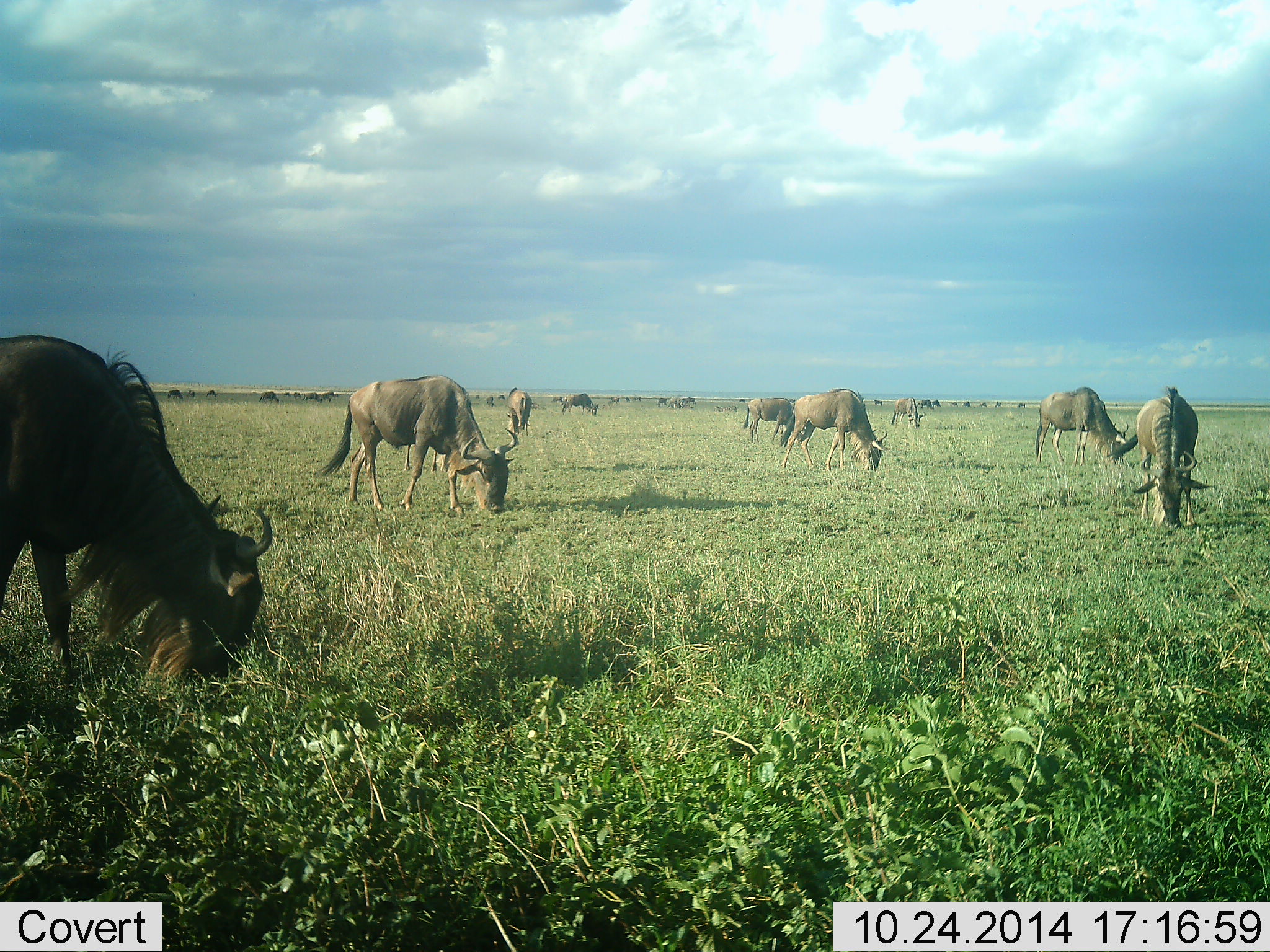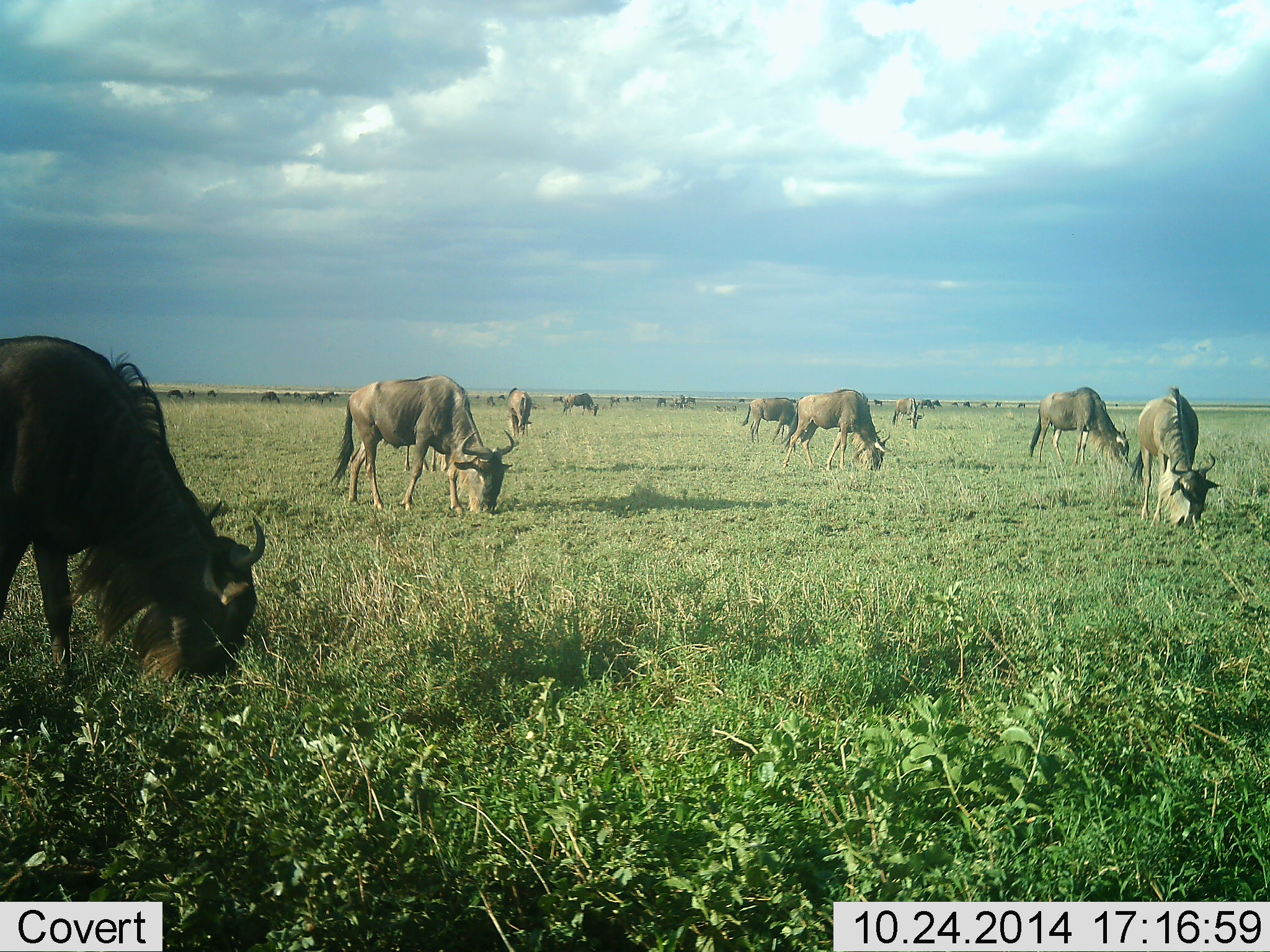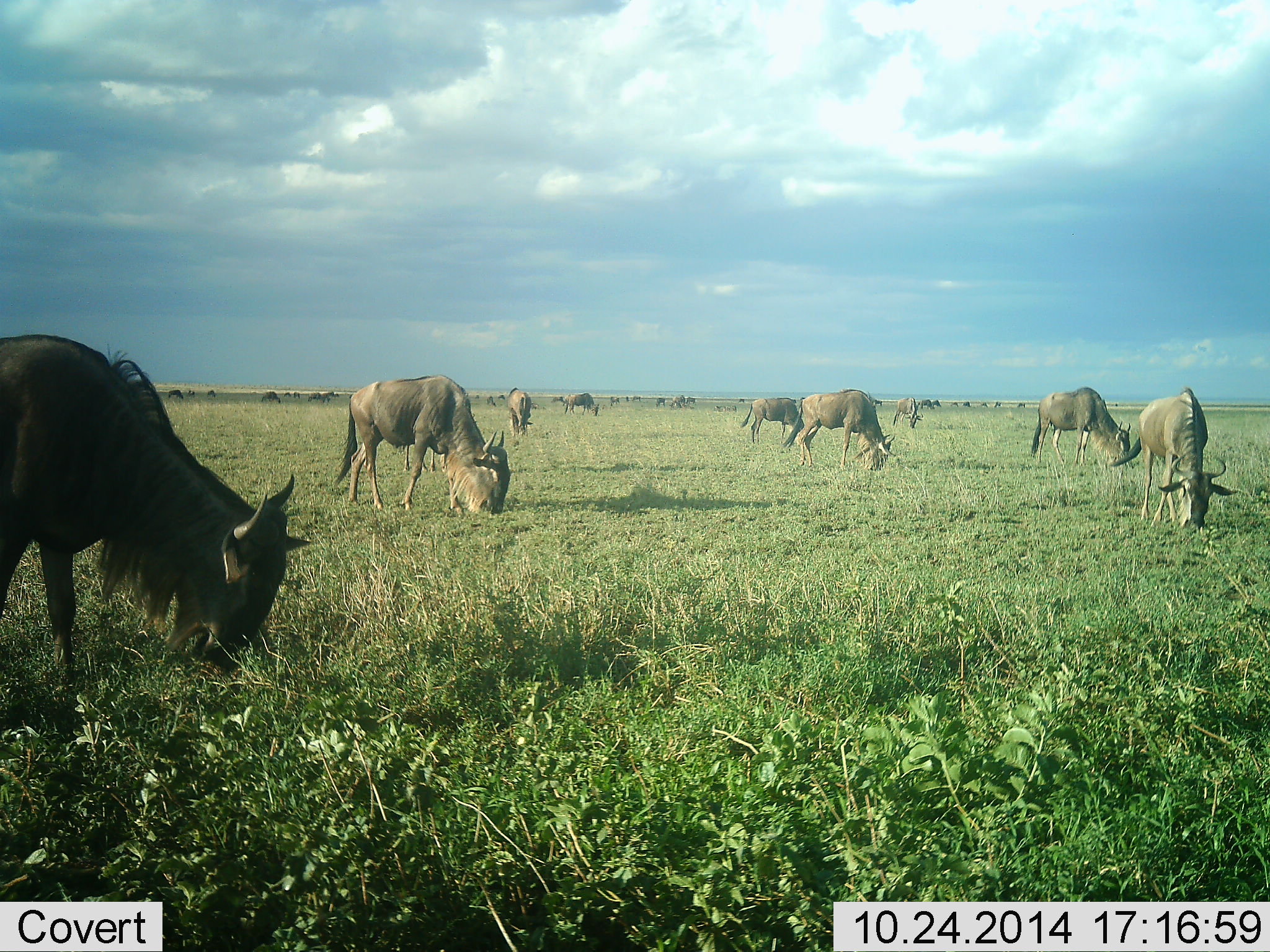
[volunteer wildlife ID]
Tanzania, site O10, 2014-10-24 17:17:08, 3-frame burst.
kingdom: Animalia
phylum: Chordata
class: Mammalia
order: Artiodactyla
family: Bovidae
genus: Connochaetes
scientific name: Connochaetes taurinus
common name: blue wildebeest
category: wildebeest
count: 11-50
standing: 20%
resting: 0%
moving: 20%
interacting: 0%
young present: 0%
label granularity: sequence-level